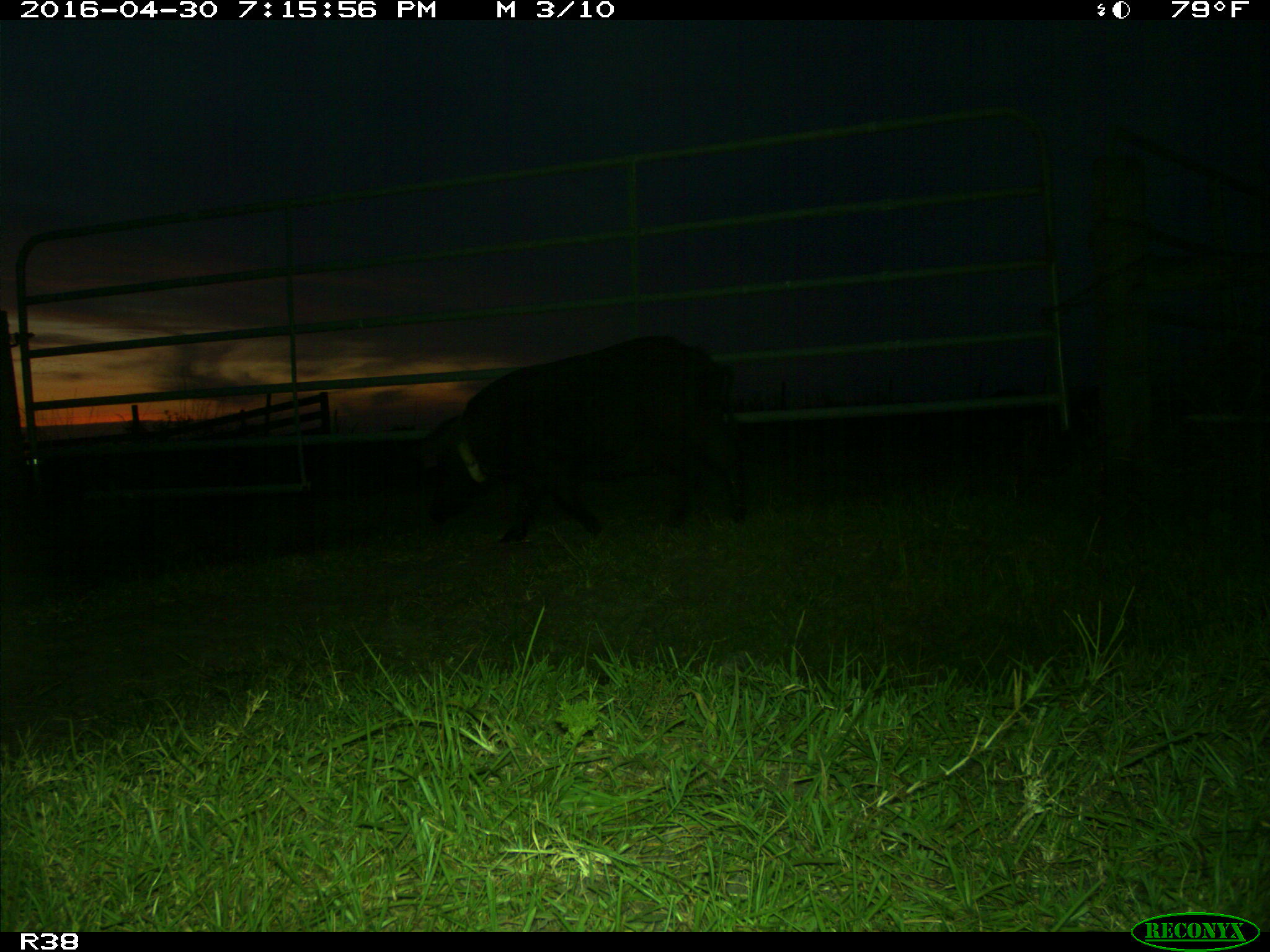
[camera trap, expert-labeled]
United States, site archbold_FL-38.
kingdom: Animalia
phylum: Chordata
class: Mammalia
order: Artiodactyla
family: Suidae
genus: Sus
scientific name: Sus scrofa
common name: wild boar